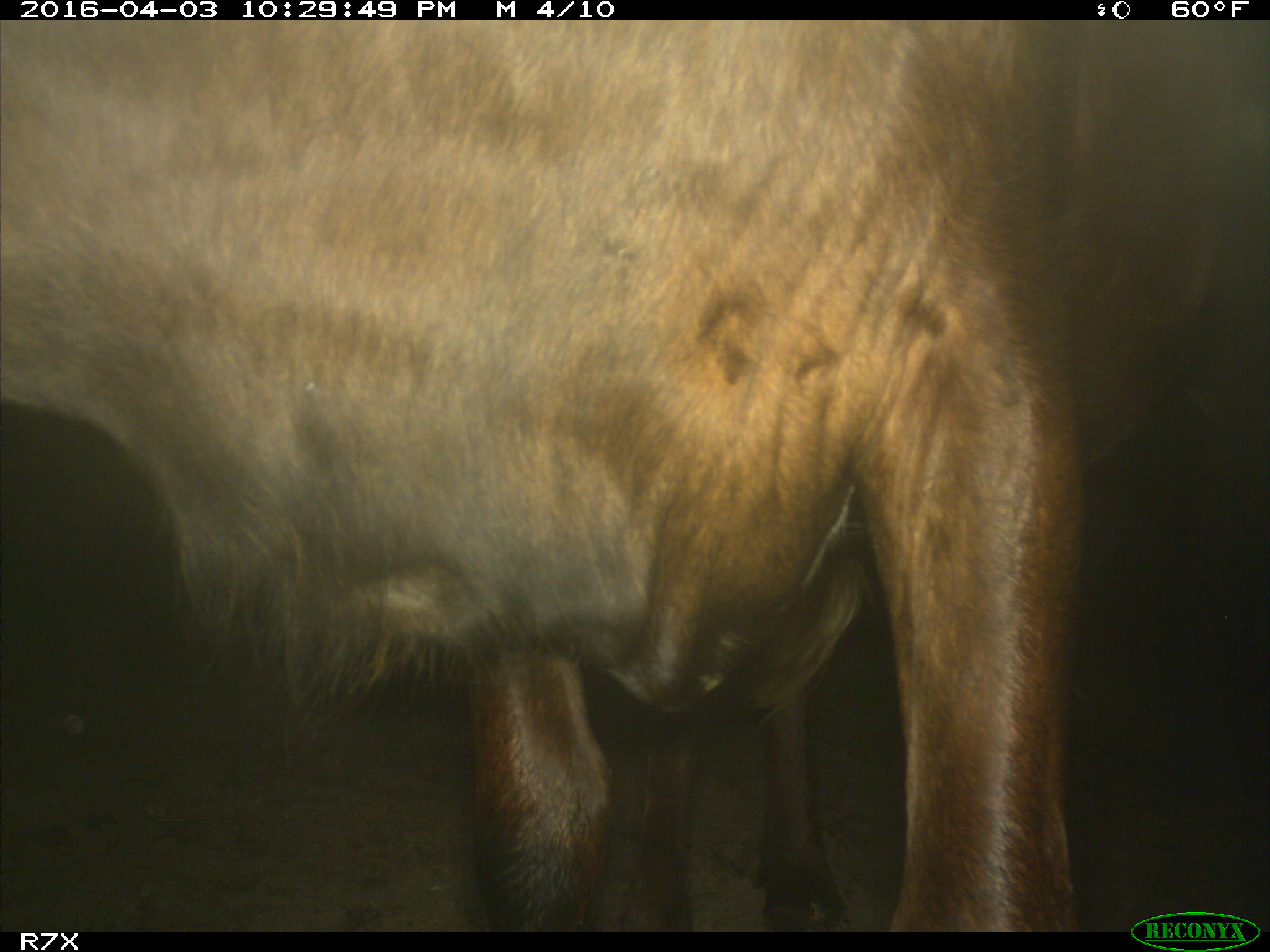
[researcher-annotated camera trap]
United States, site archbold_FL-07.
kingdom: Animalia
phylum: Chordata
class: Mammalia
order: Artiodactyla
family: Bovidae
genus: Bos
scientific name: Bos taurus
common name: domestic cow